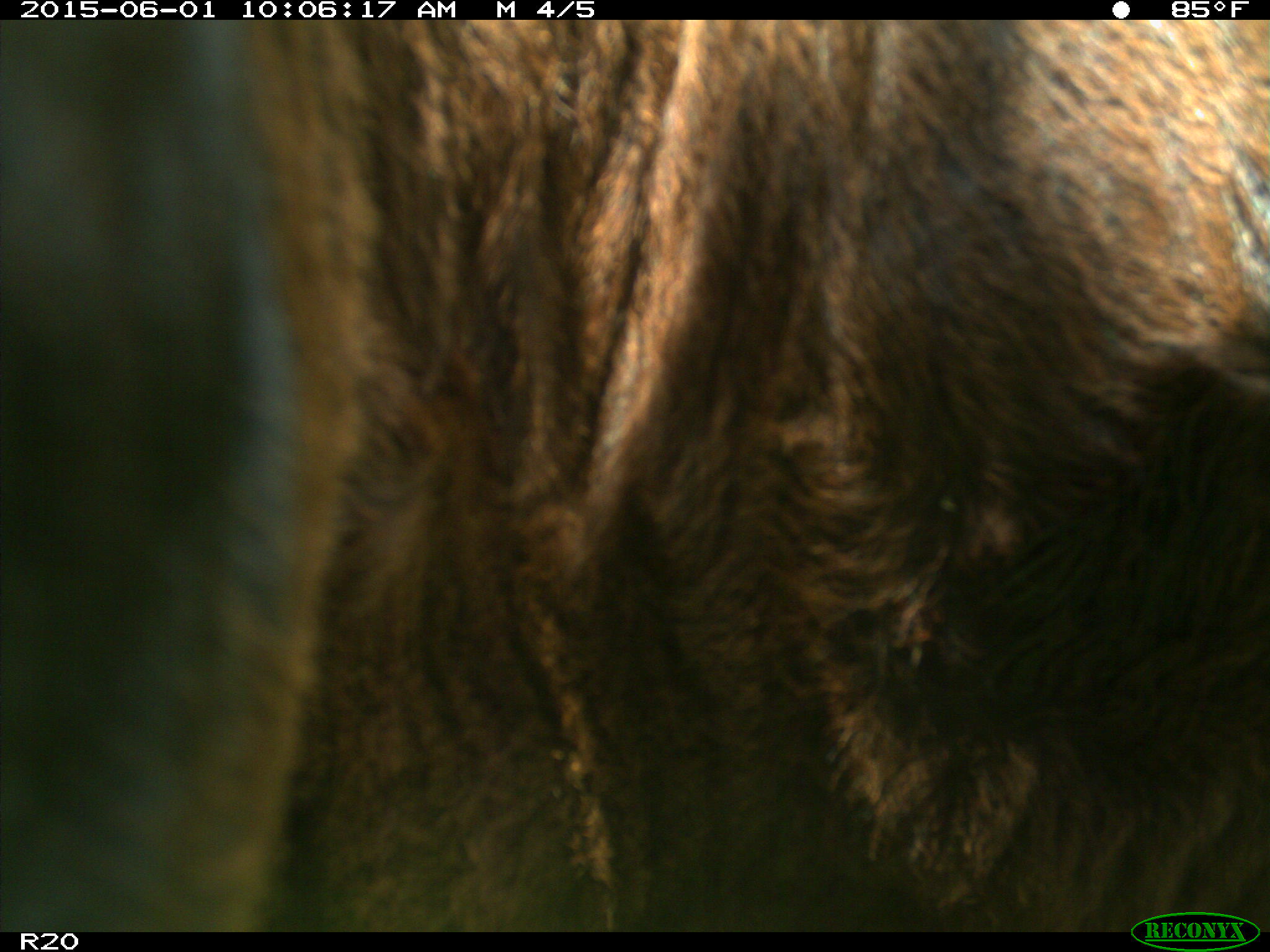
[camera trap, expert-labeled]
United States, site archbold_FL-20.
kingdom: Animalia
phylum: Chordata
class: Mammalia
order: Artiodactyla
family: Bovidae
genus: Bos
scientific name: Bos taurus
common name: domestic cow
Bos taurus (domestic cow).